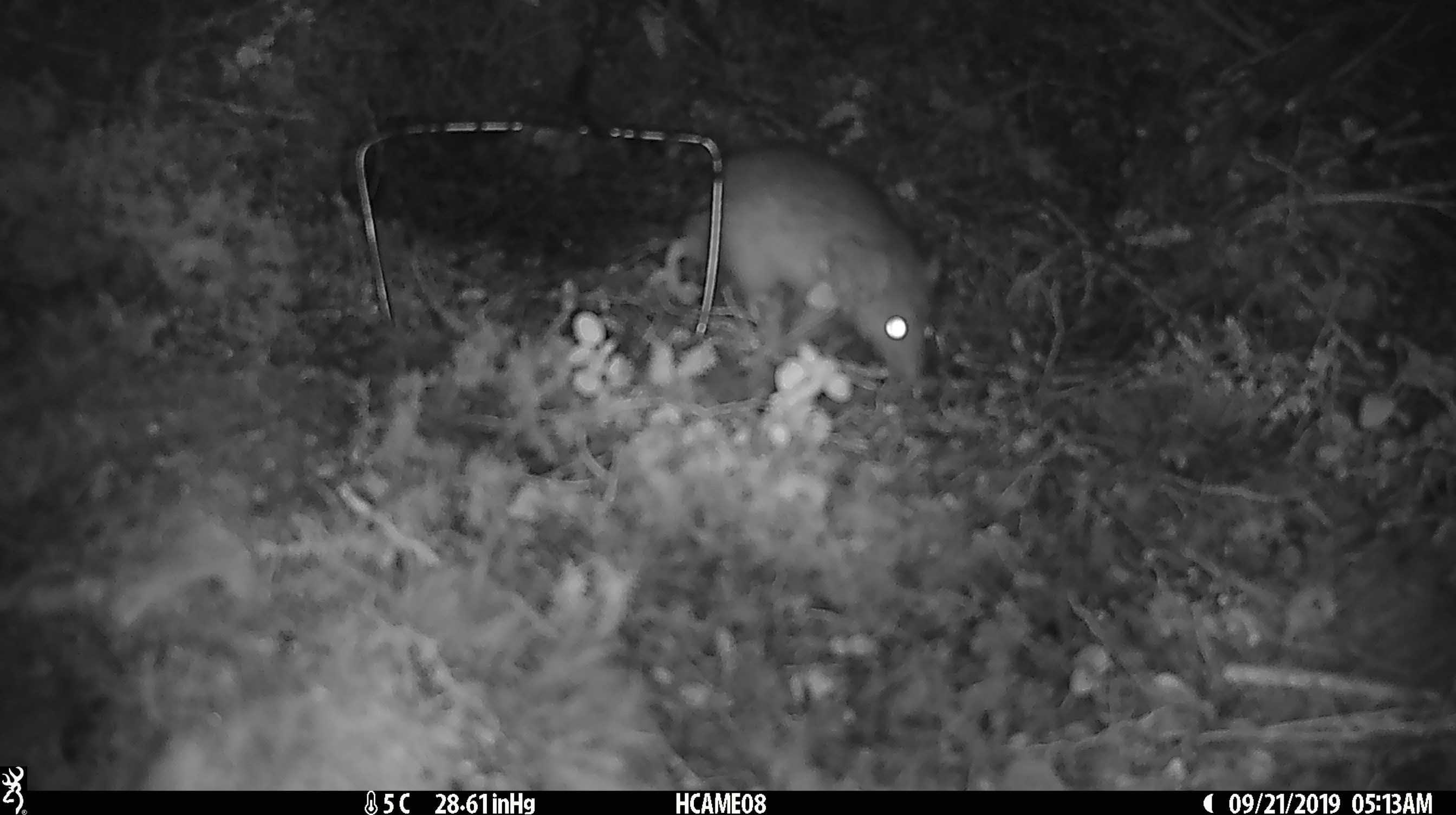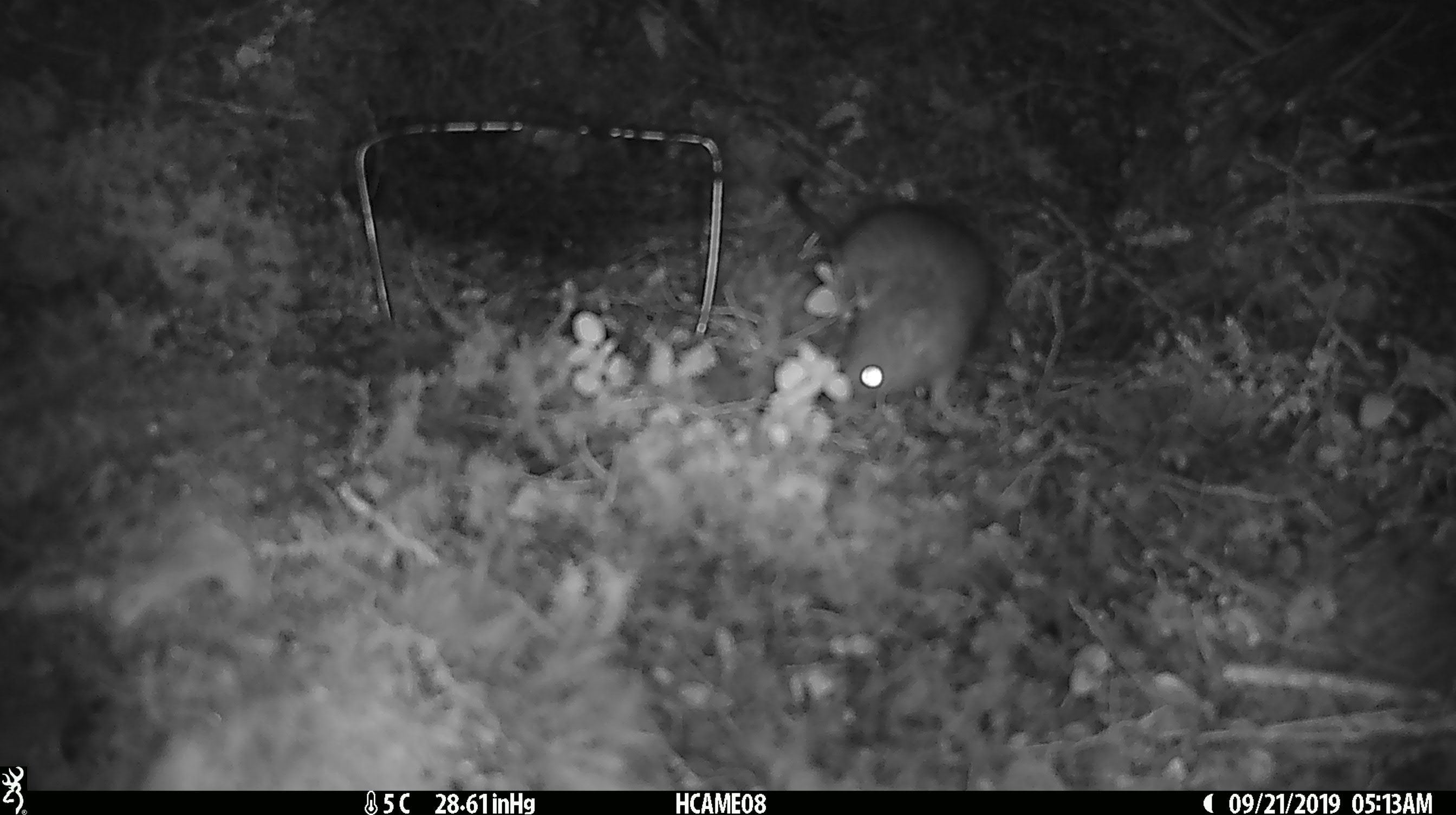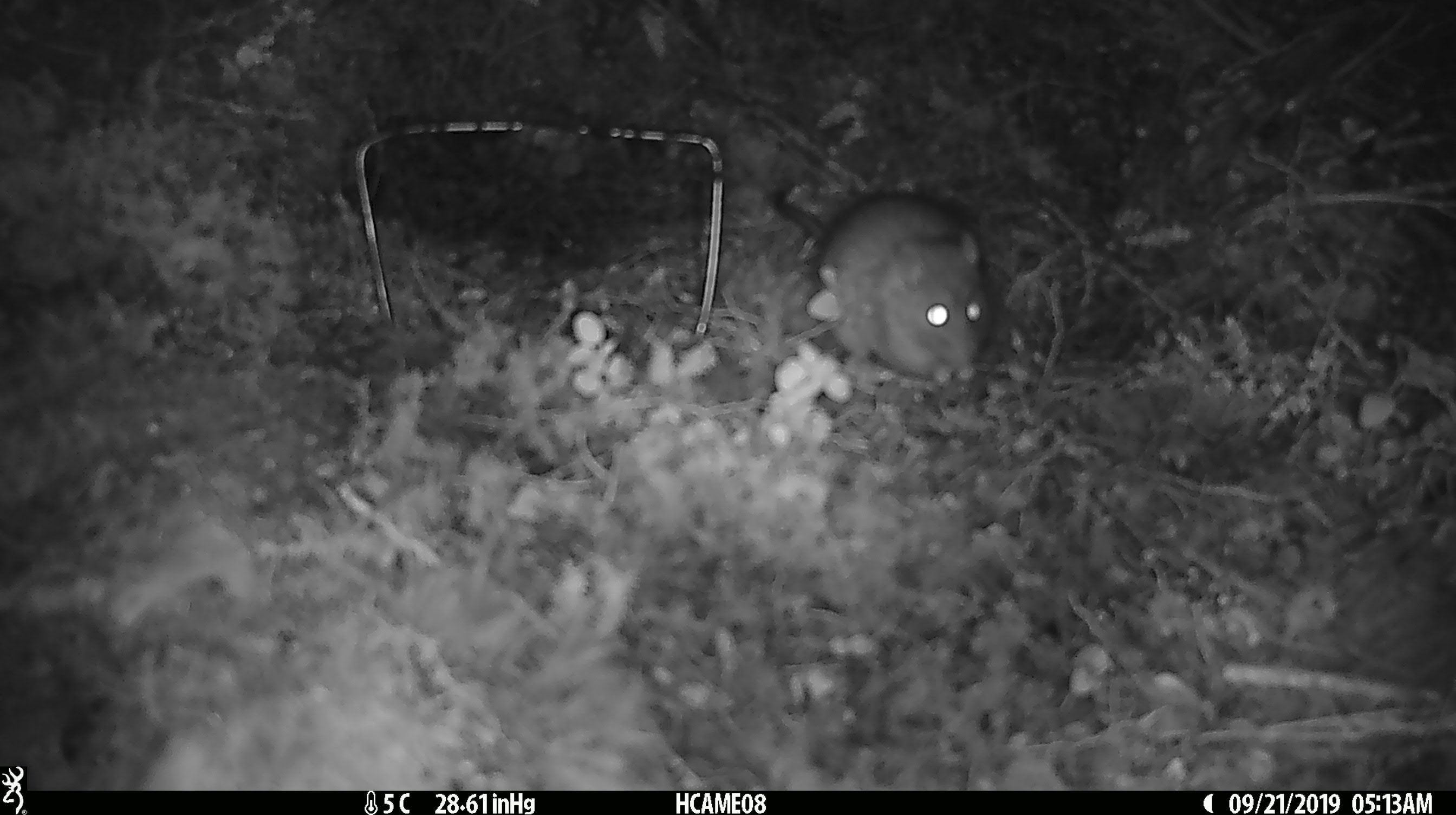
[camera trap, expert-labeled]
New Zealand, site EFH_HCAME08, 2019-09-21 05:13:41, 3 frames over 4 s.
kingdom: Animalia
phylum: Chordata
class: Mammalia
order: Rodentia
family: Muridae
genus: Rattus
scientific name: Rattus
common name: rat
Rat (Rattus).